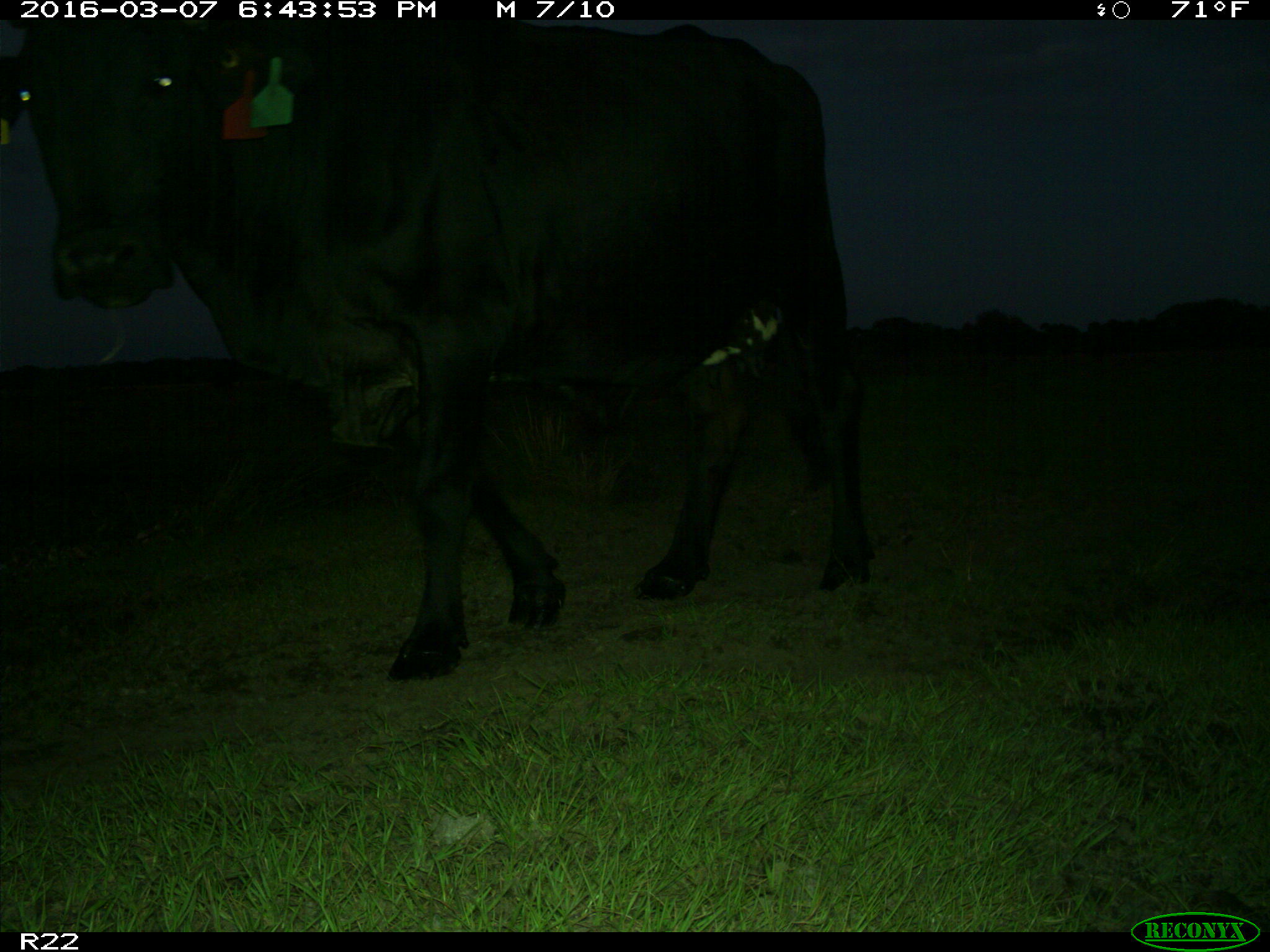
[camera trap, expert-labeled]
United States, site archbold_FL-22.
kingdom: Animalia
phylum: Chordata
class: Mammalia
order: Artiodactyla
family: Bovidae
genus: Bos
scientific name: Bos taurus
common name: domestic cow